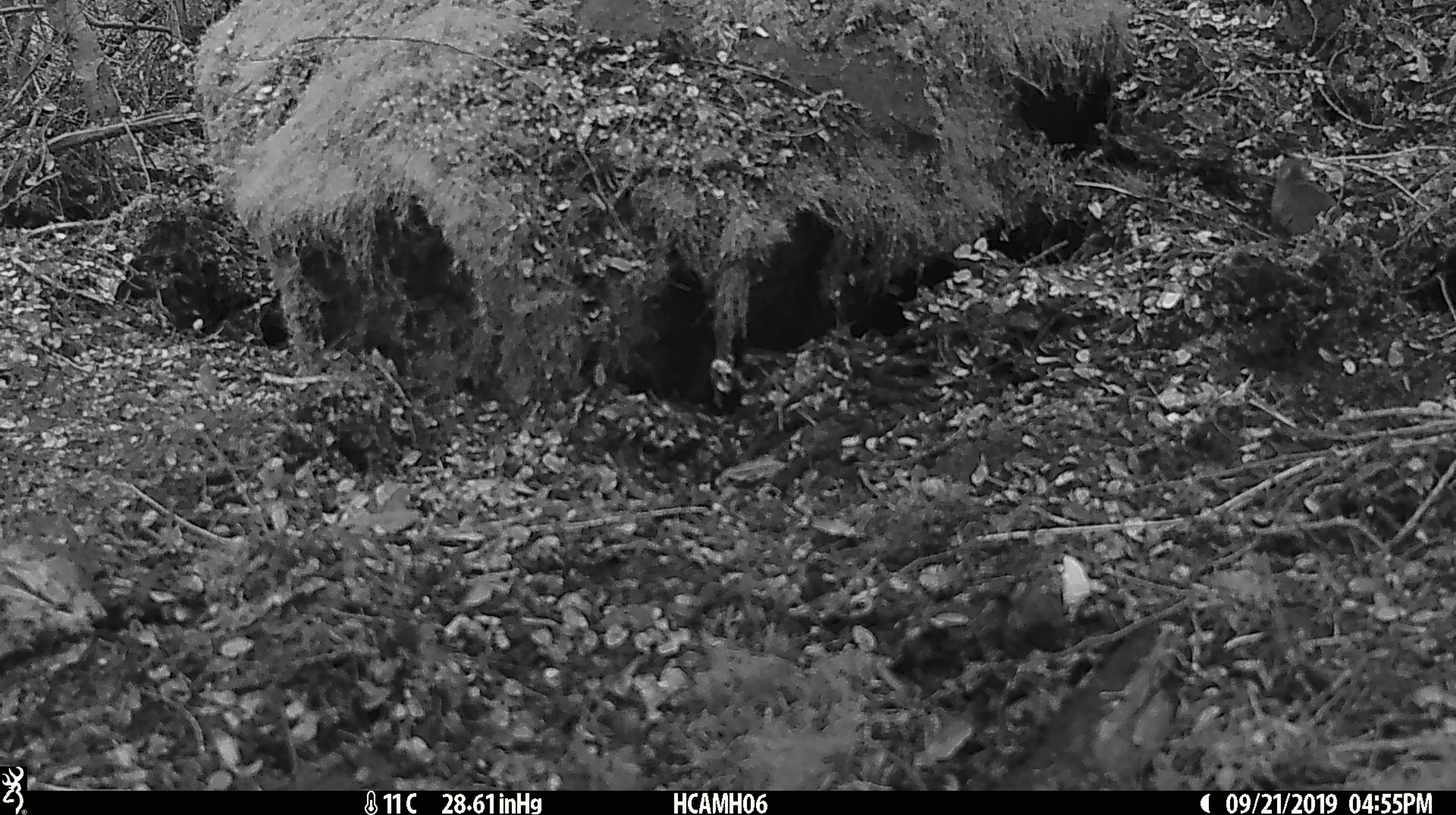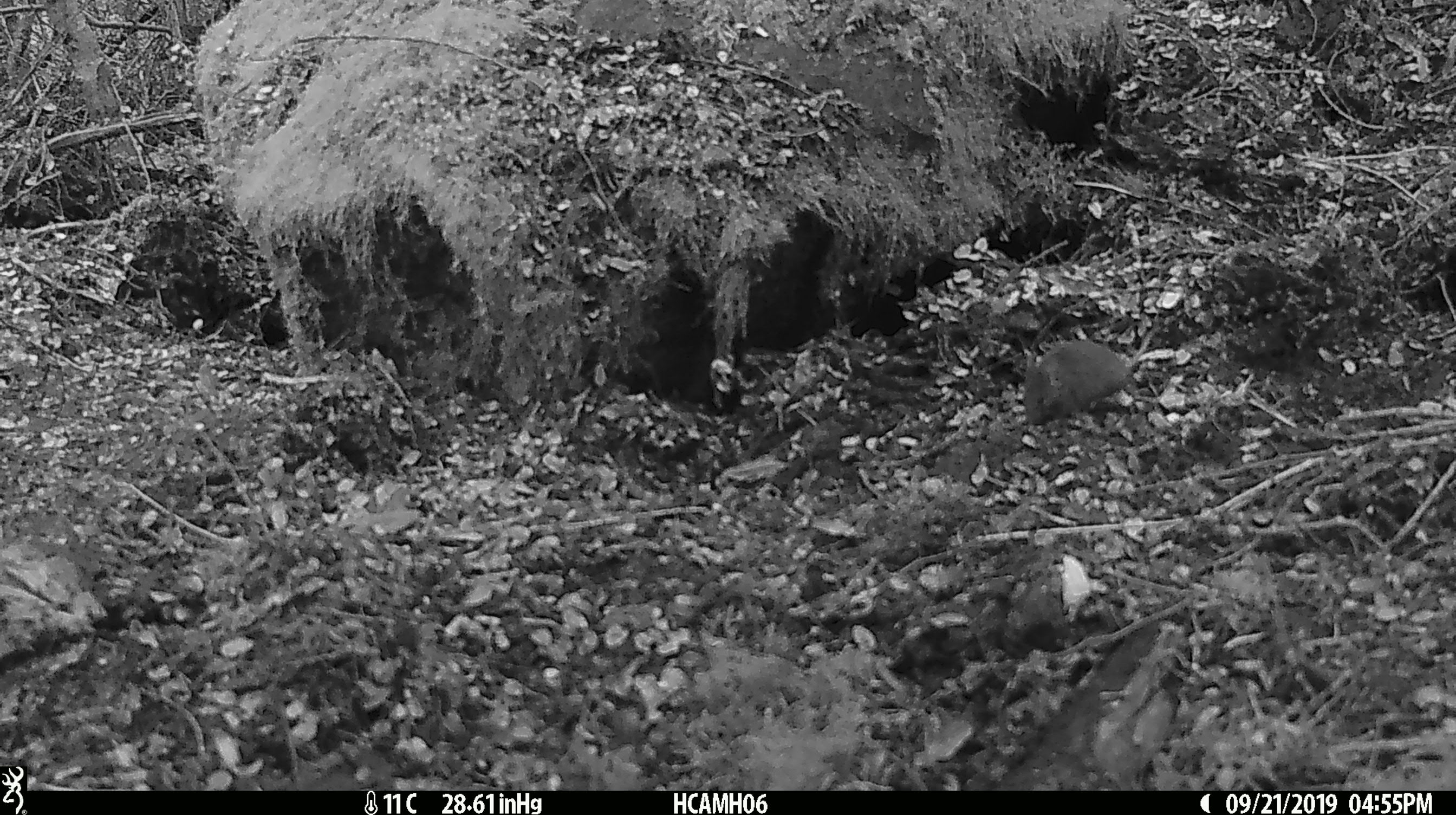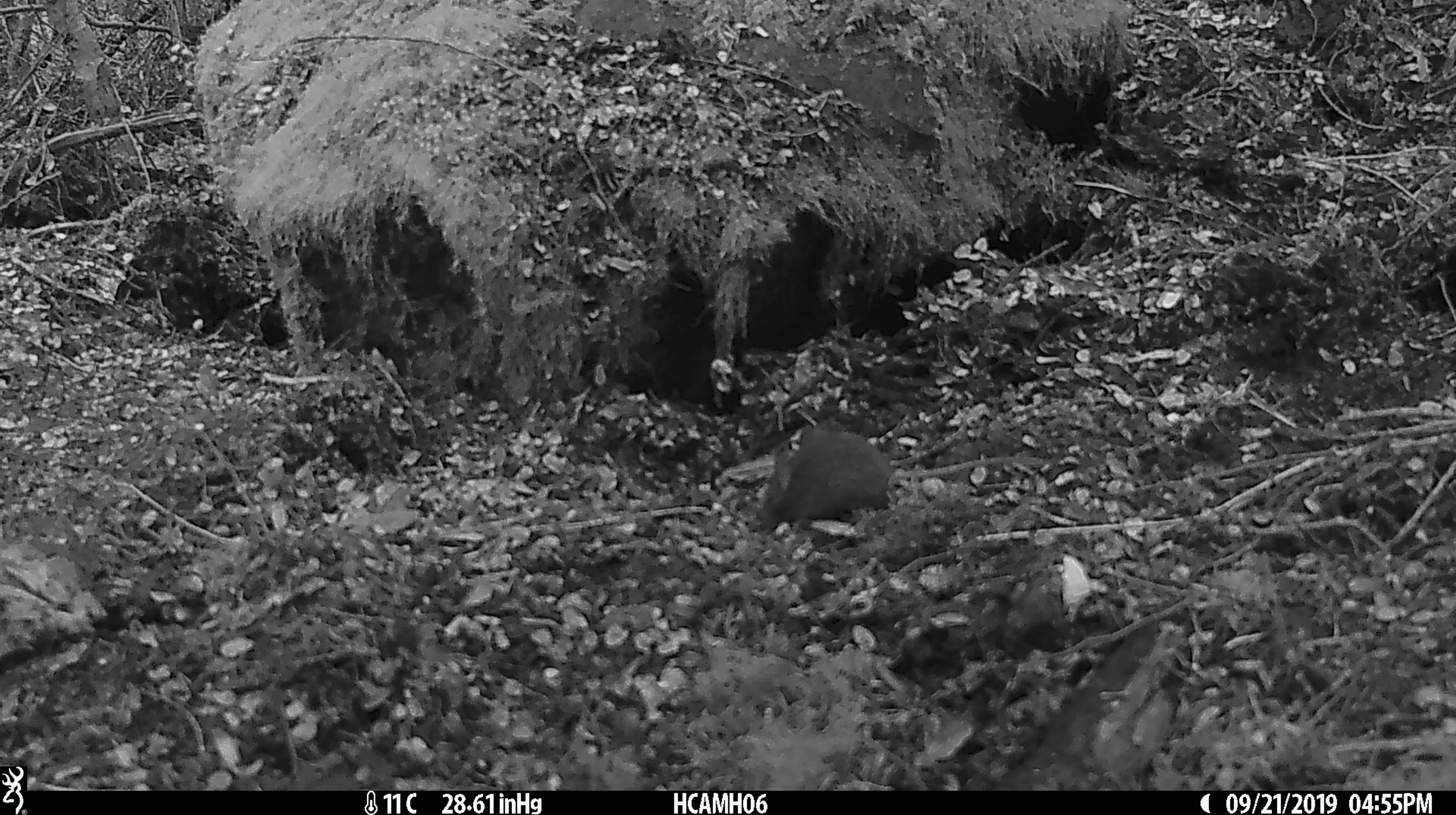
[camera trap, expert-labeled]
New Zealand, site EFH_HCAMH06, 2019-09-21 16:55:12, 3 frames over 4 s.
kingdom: Animalia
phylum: Chordata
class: Mammalia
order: Rodentia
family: Muridae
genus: Mus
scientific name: Mus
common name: mouse